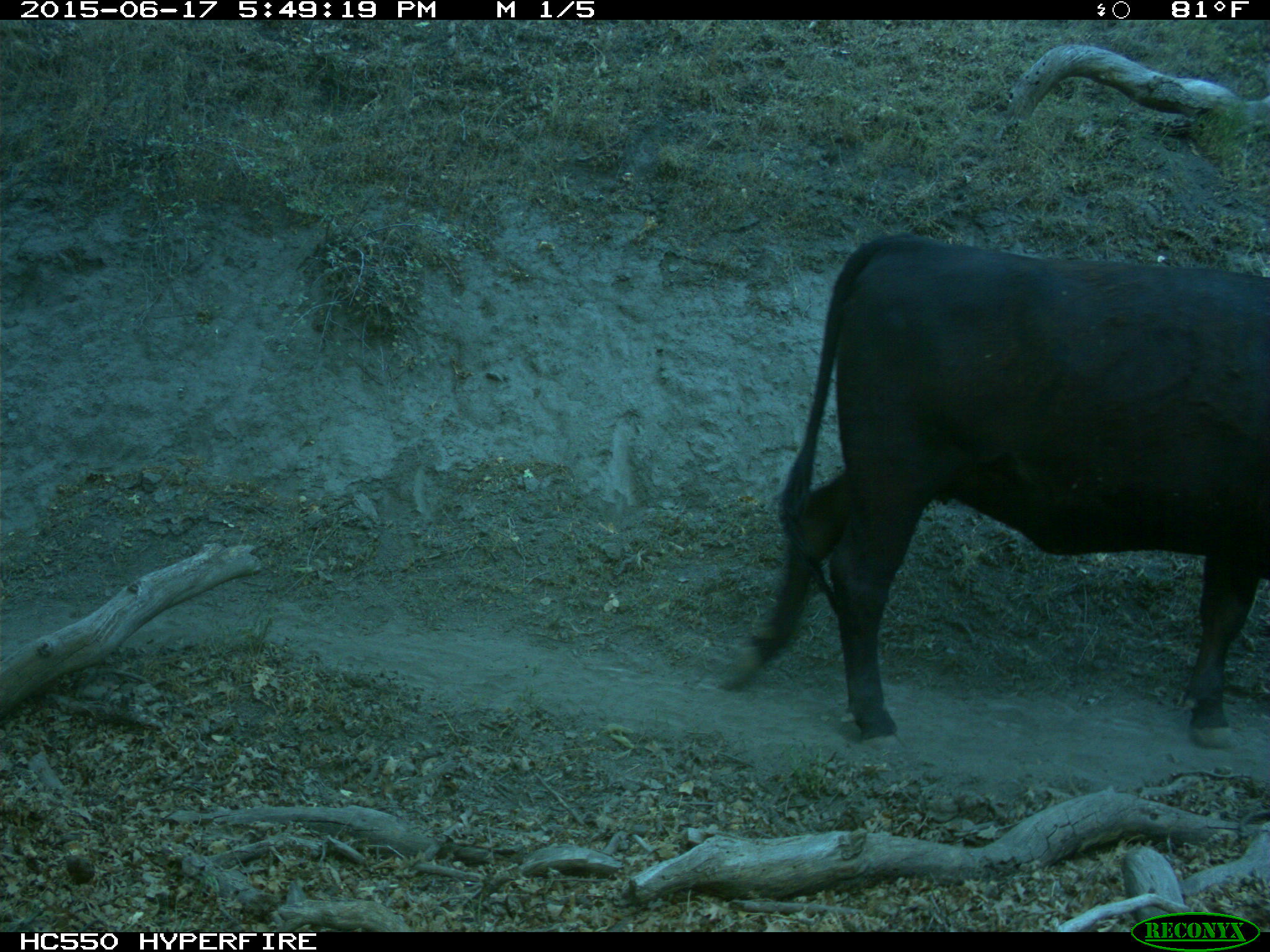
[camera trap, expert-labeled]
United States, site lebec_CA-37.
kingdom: Animalia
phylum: Chordata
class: Mammalia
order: Artiodactyla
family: Bovidae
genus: Bos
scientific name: Bos taurus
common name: domestic cow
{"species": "Bos taurus (domestic cow)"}